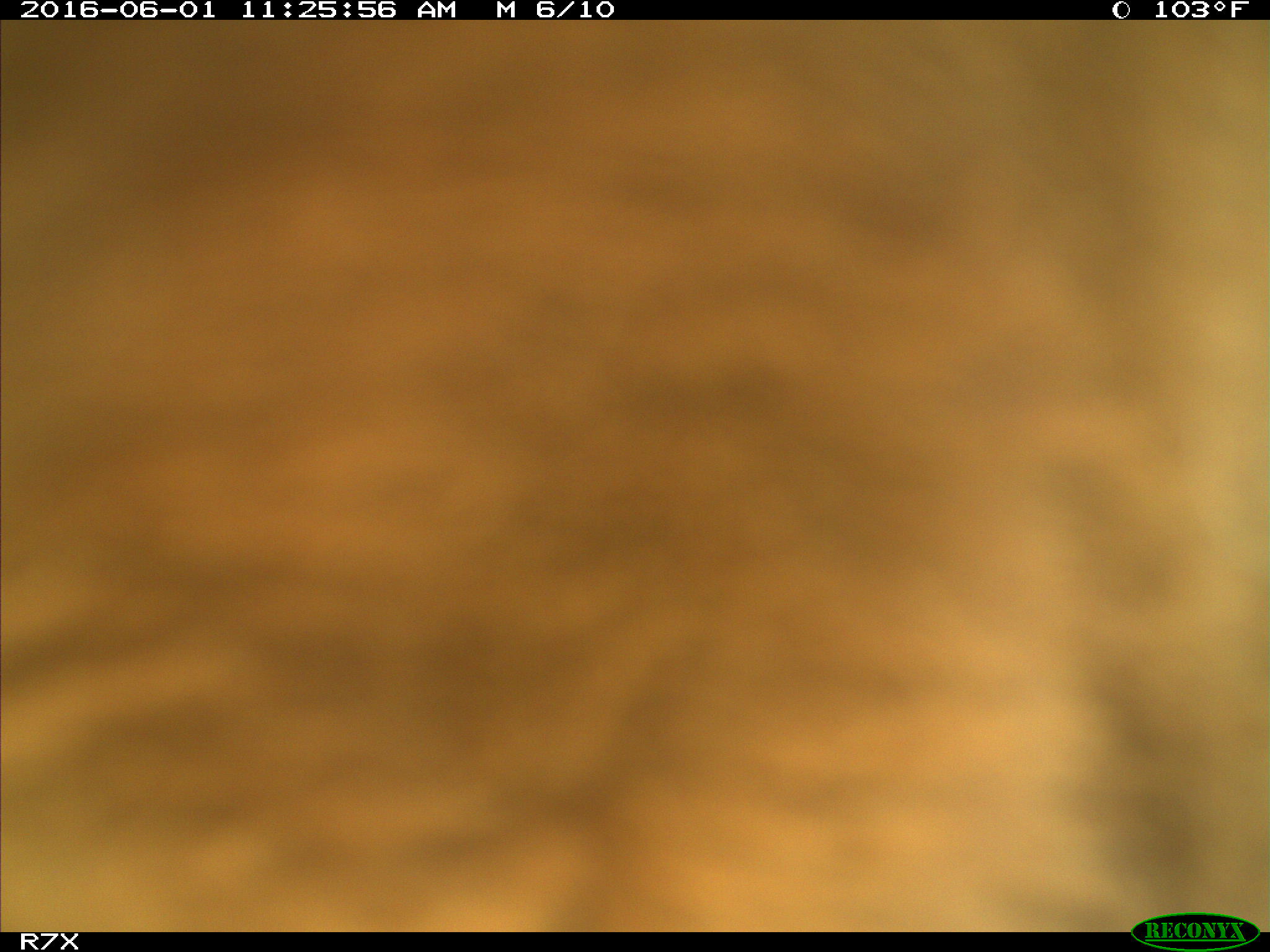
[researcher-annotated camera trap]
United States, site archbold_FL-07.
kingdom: Animalia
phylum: Chordata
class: Mammalia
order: Artiodactyla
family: Bovidae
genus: Bos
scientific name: Bos taurus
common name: domestic cow